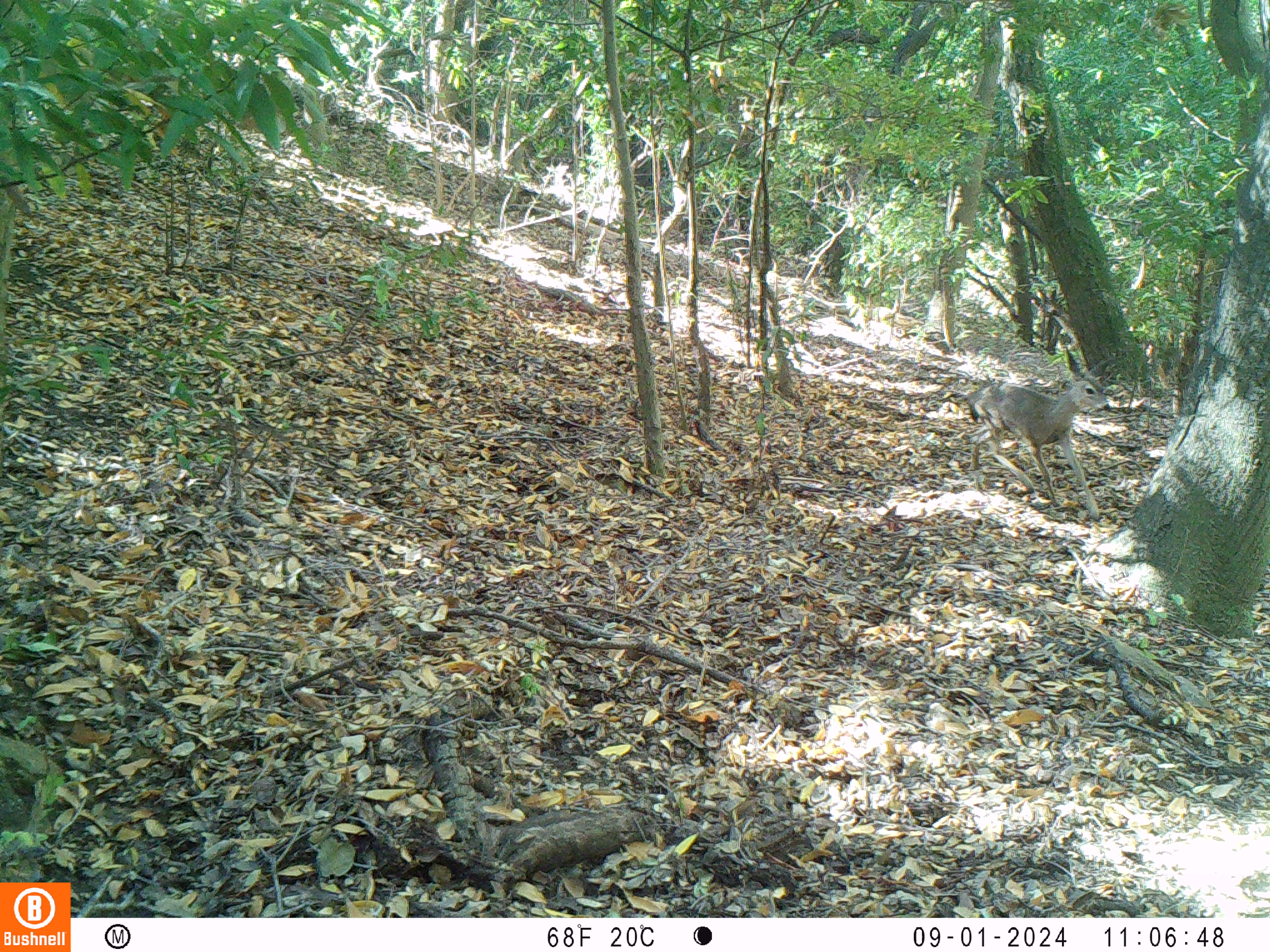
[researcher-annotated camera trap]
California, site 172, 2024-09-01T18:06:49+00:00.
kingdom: Animalia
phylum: Chordata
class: Mammalia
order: Artiodactyla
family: Cervidae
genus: Odocoileus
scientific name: Odocoileus hemionus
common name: mule deer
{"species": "mule deer (Odocoileus hemionus)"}